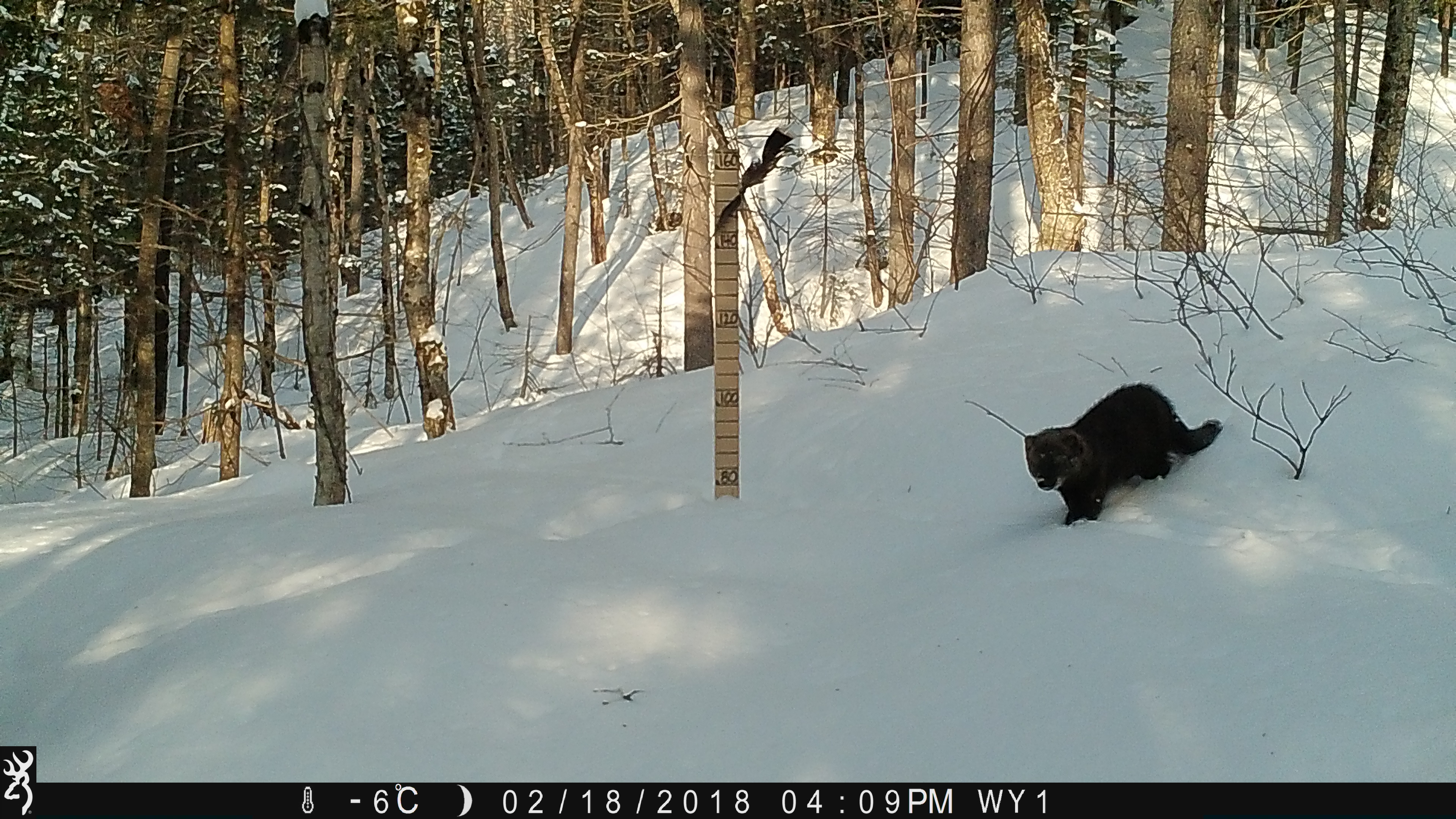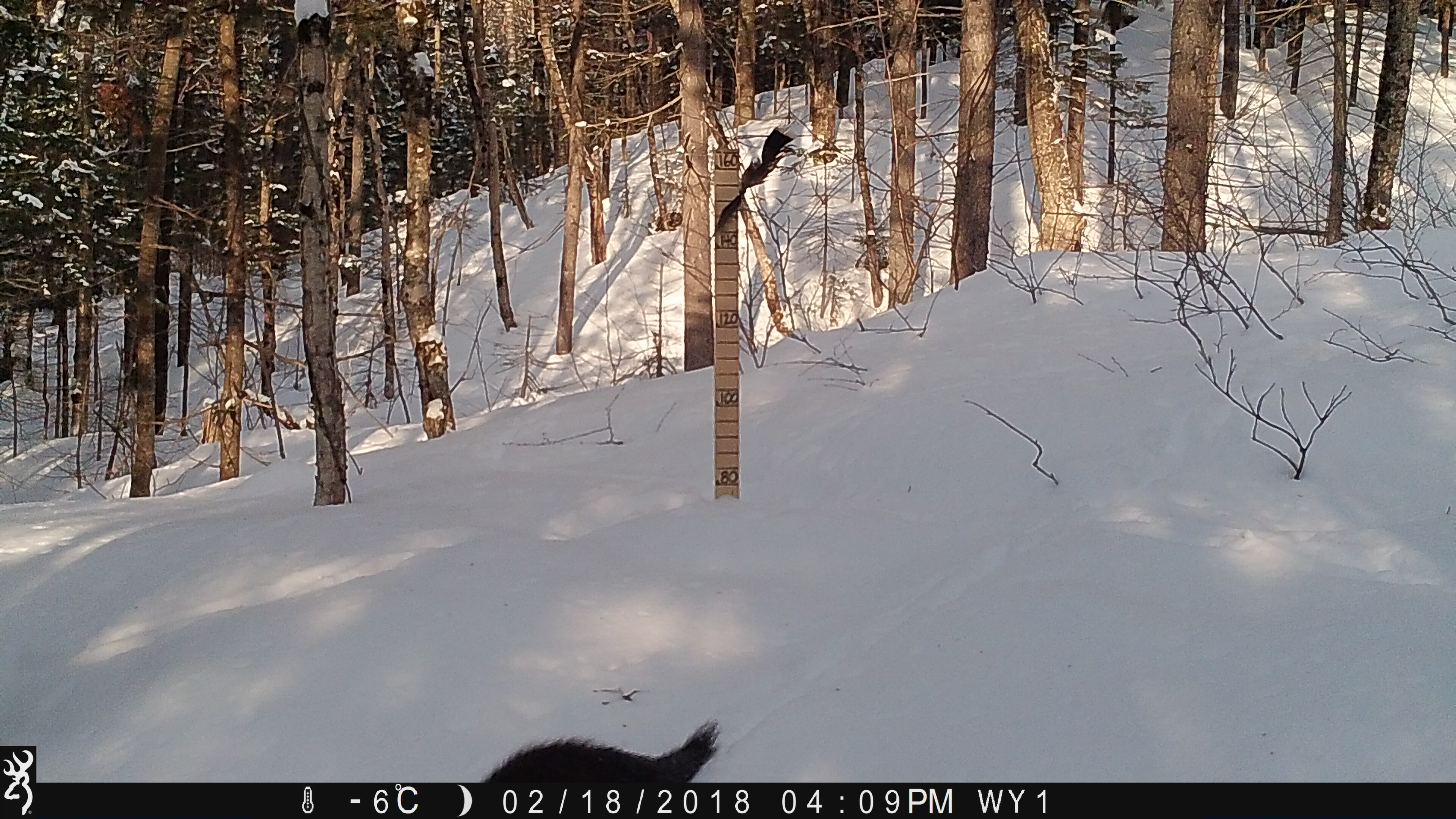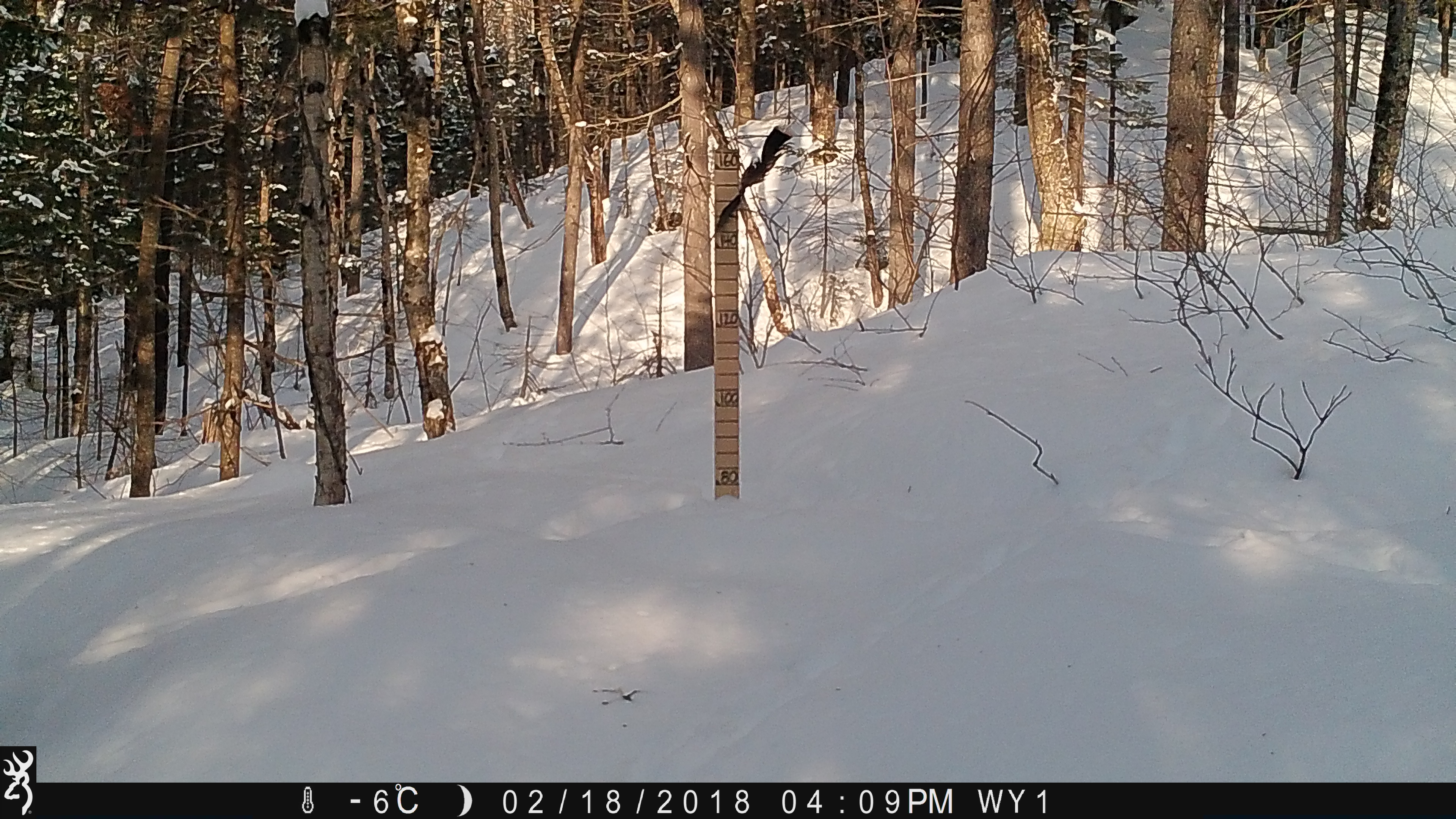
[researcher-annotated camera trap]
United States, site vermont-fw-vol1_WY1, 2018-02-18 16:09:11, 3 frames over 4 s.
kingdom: Animalia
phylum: Chordata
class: Mammalia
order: Carnivora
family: Mustelidae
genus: Pekania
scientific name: Pekania pennanti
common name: fisher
Fisher (Pekania pennanti).